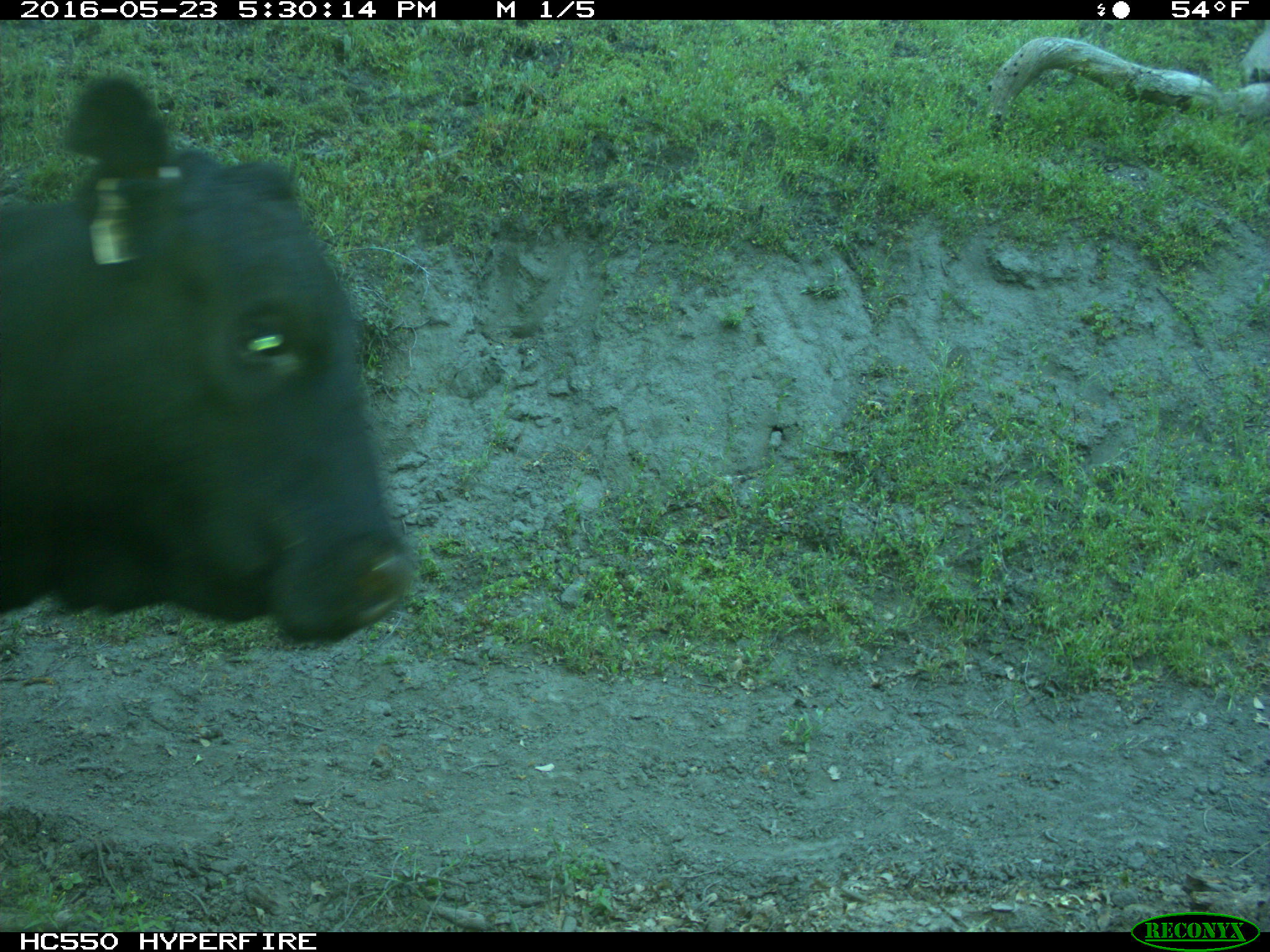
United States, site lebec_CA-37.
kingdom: Animalia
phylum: Chordata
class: Mammalia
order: Artiodactyla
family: Bovidae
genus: Bos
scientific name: Bos taurus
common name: domestic cow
Bos taurus (domestic cow).